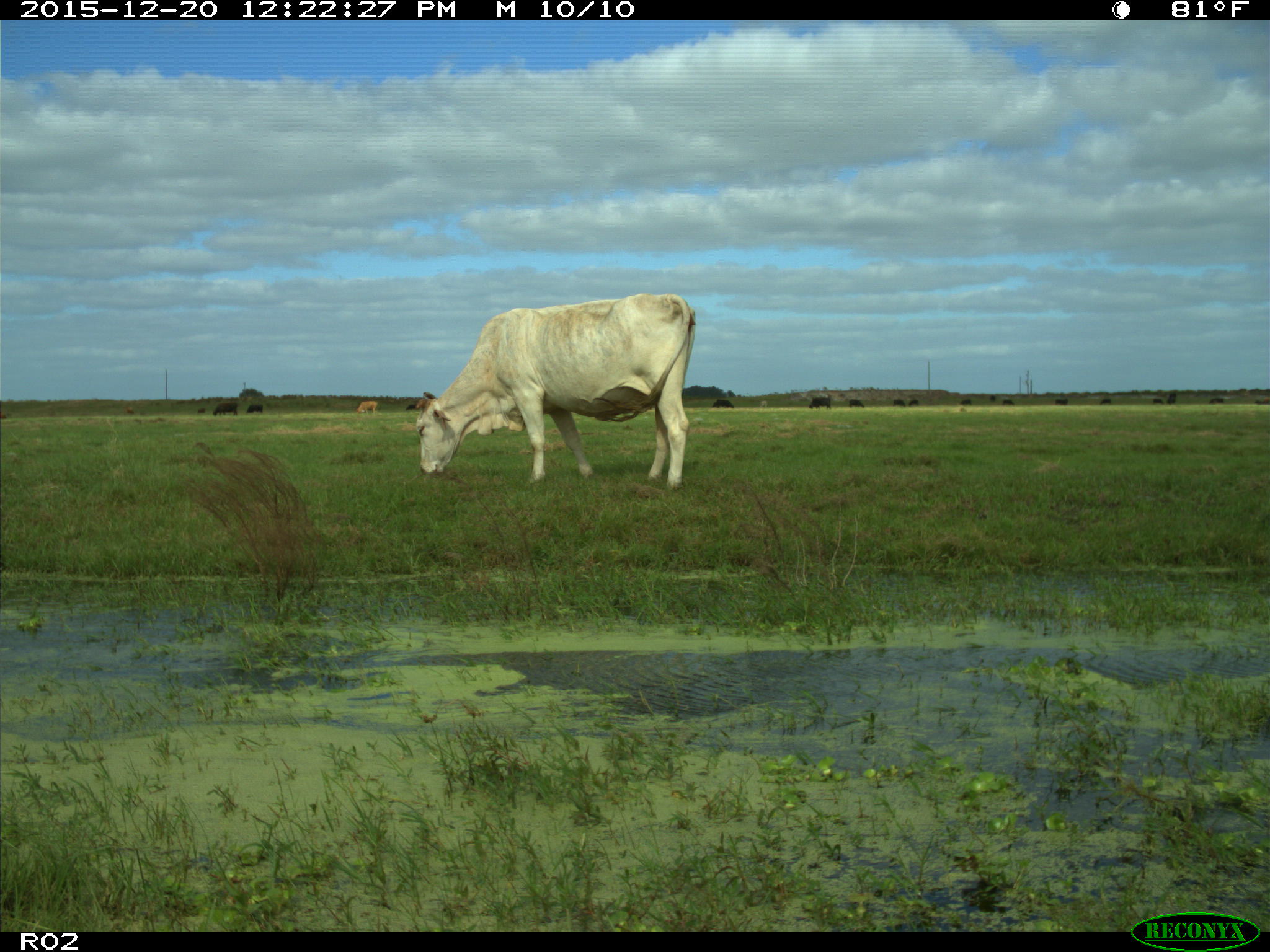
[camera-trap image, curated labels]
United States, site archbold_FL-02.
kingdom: Animalia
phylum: Chordata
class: Mammalia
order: Artiodactyla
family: Bovidae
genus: Bos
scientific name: Bos taurus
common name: domestic cow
Bos taurus (domestic cow).